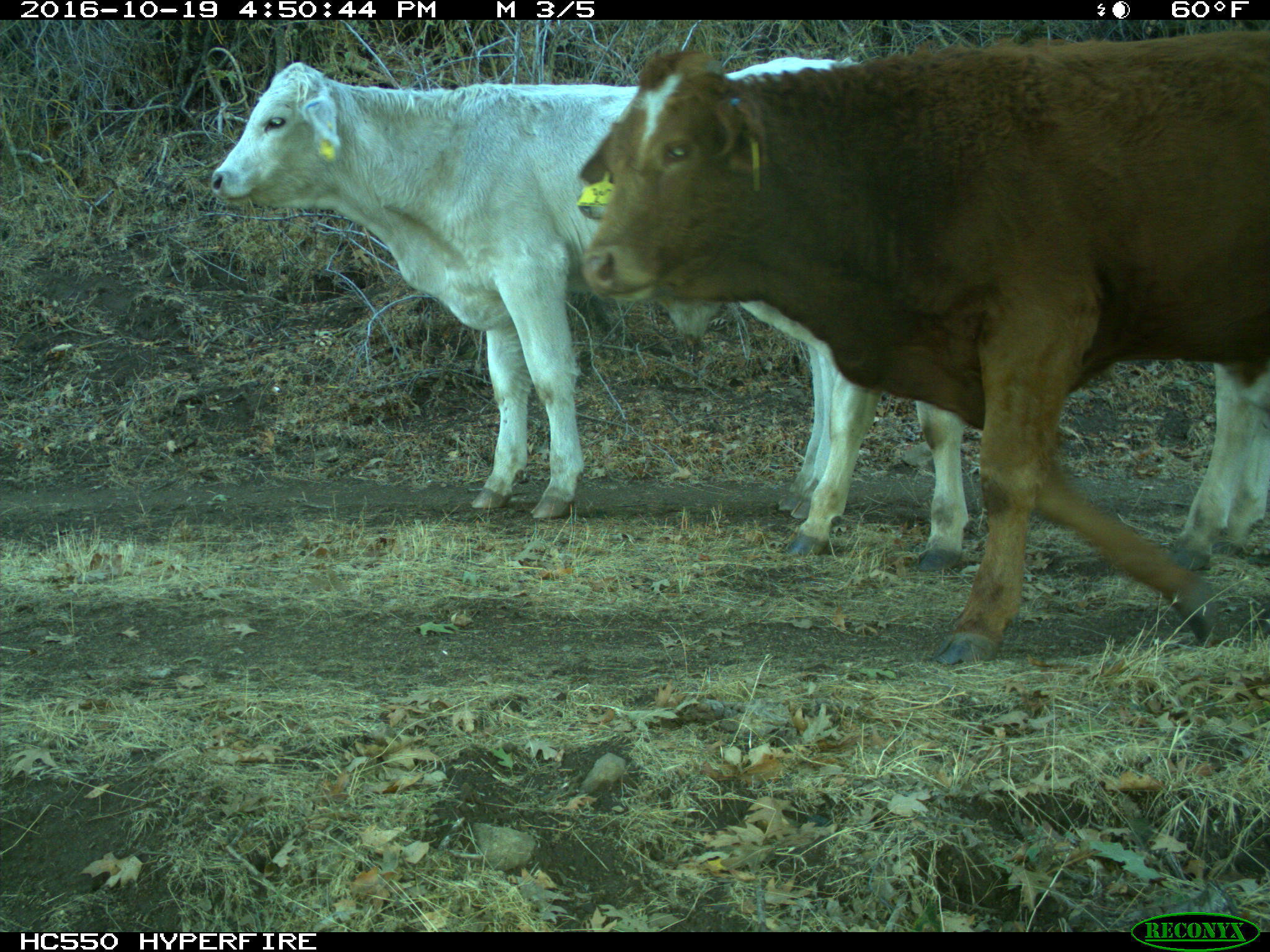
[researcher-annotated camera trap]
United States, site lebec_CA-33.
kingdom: Animalia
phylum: Chordata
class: Mammalia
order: Artiodactyla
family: Bovidae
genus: Bos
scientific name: Bos taurus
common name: domestic cow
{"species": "Bos taurus (domestic cow)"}